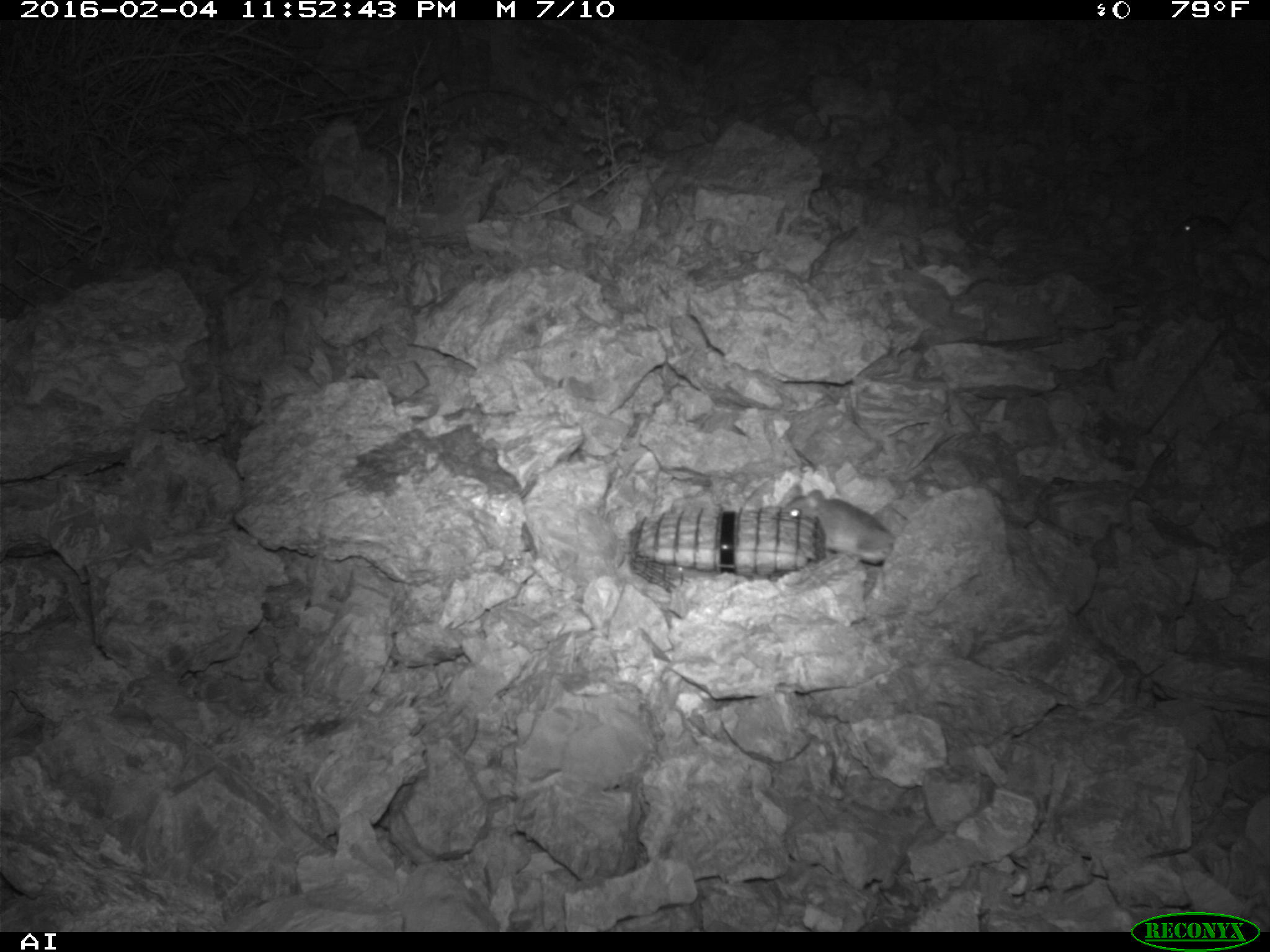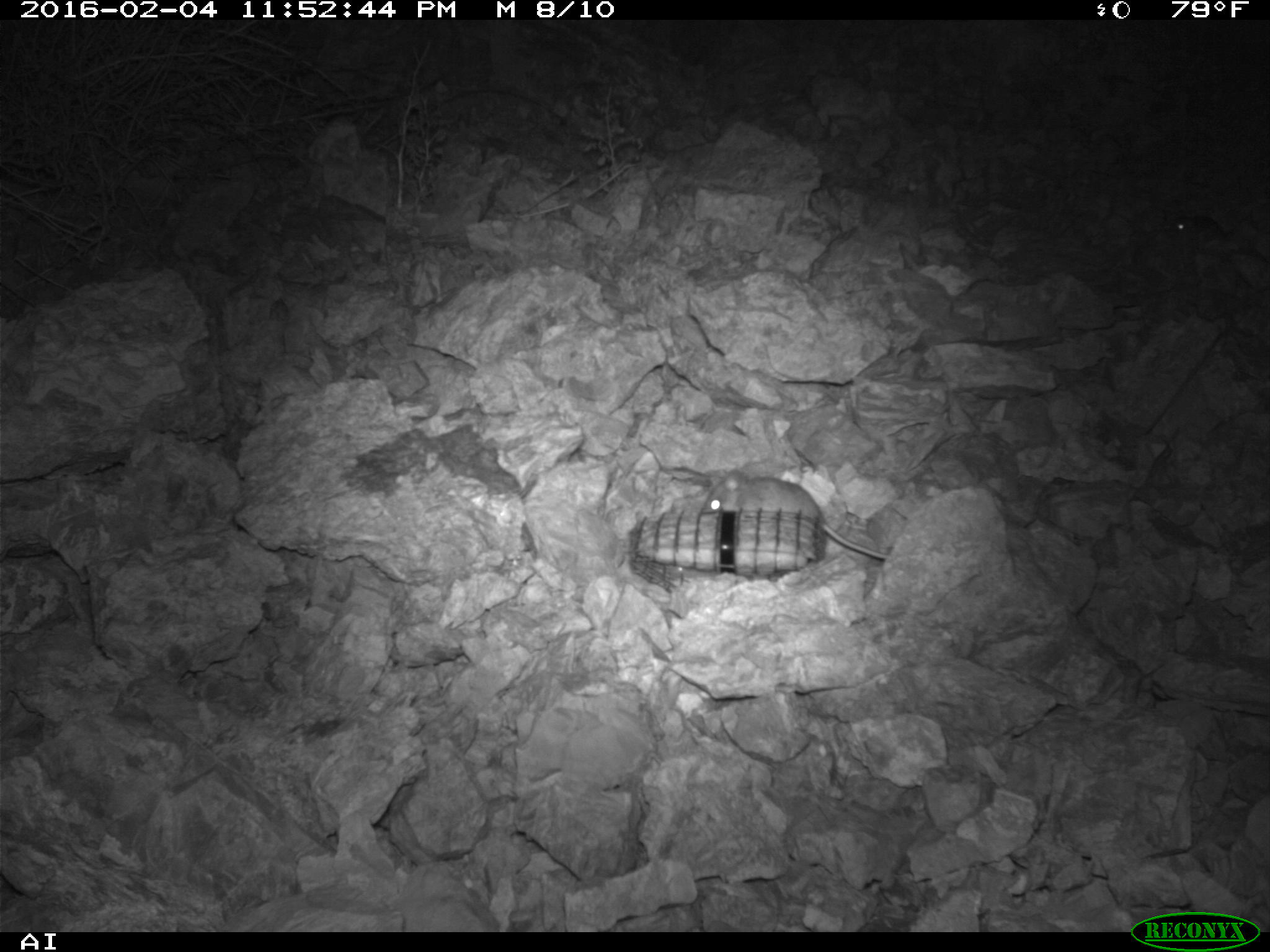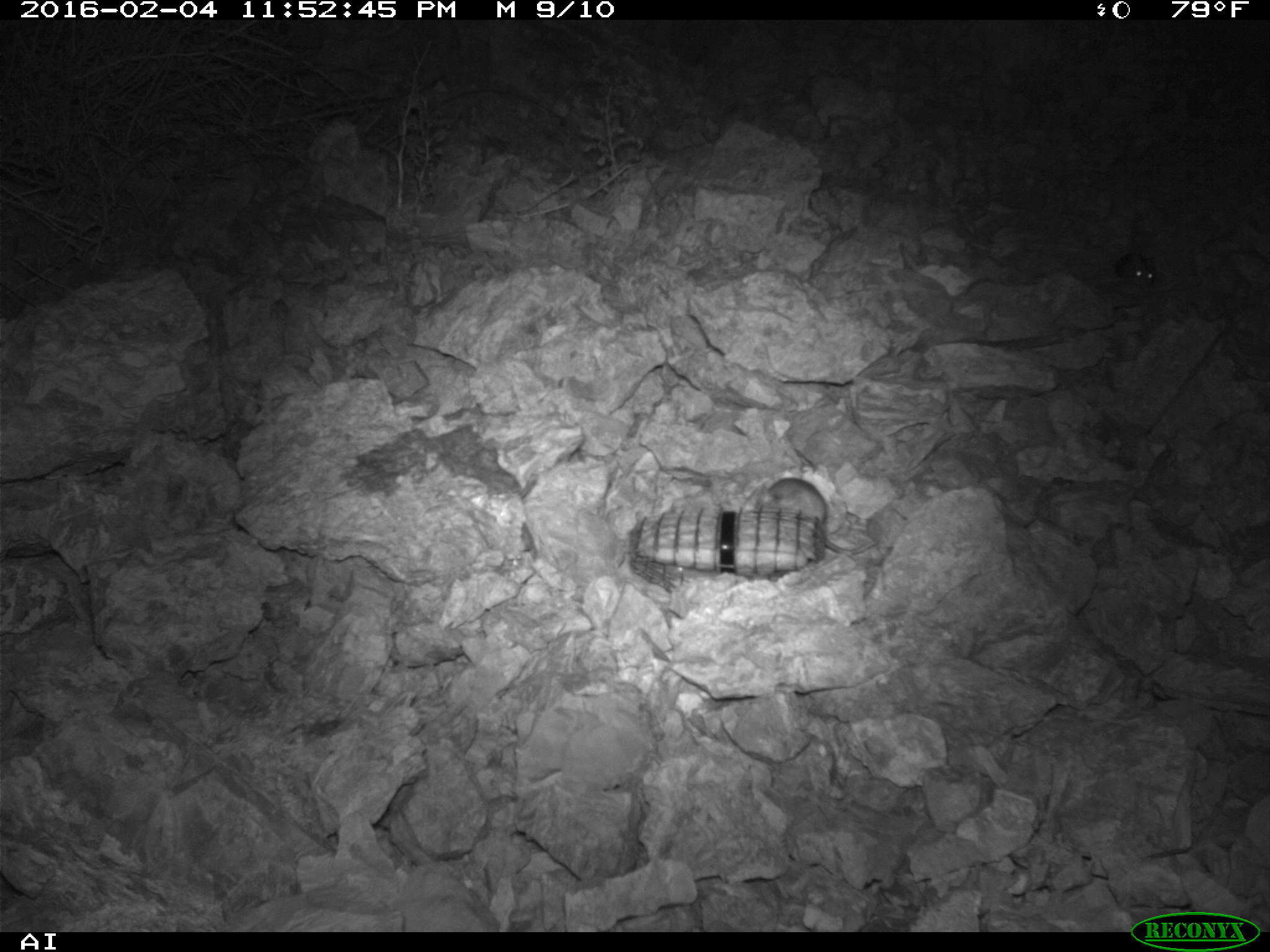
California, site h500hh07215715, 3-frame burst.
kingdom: Animalia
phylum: Chordata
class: Mammalia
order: Rodentia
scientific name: Rodentia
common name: rodent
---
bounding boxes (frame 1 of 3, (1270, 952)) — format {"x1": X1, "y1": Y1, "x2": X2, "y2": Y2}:
rodent: {"x1": 779, "y1": 482, "x2": 896, "y2": 565}; {"x1": 1171, "y1": 198, "x2": 1248, "y2": 247}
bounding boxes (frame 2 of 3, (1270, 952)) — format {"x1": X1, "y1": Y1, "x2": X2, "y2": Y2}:
rodent: {"x1": 701, "y1": 469, "x2": 891, "y2": 562}; {"x1": 1167, "y1": 208, "x2": 1224, "y2": 238}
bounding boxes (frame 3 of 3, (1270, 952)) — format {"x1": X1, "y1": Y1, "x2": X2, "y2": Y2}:
rodent: {"x1": 739, "y1": 477, "x2": 877, "y2": 555}; {"x1": 1114, "y1": 253, "x2": 1154, "y2": 285}